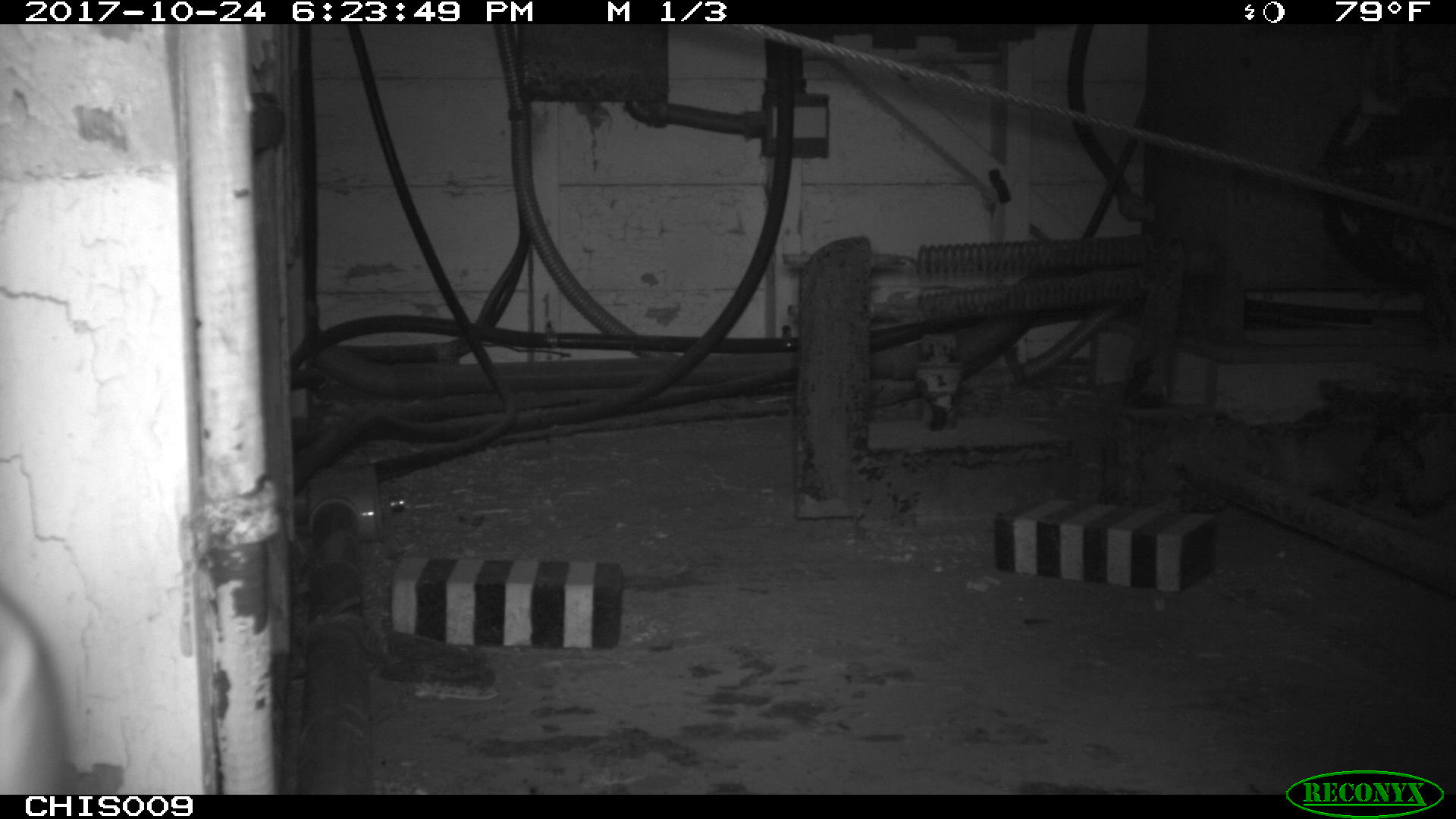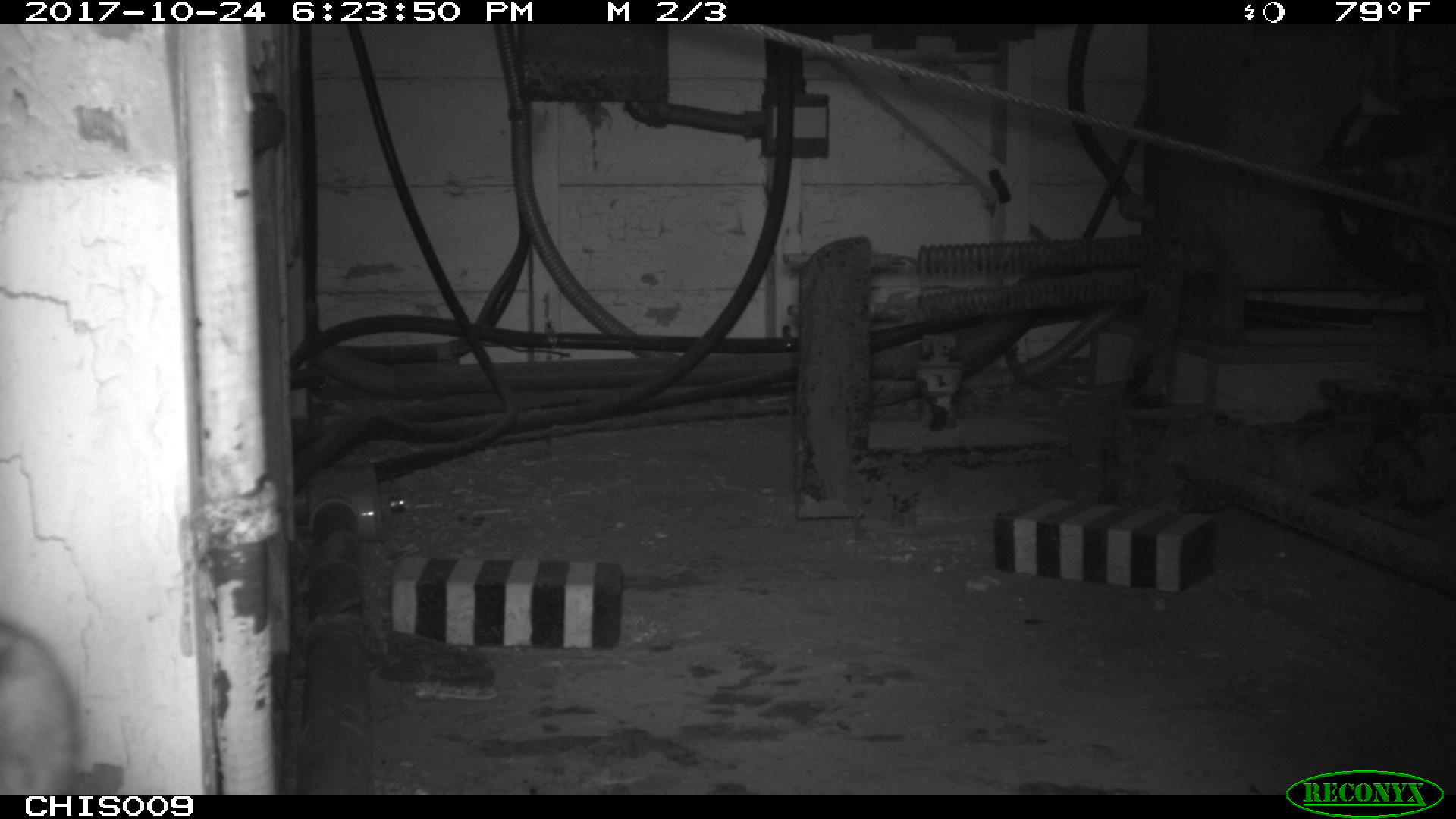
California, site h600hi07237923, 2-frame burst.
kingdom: Animalia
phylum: Chordata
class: Mammalia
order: Rodentia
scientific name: Rodentia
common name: rodent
Rodent (Rodentia).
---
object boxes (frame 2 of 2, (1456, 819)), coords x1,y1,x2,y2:
rodent: 0,620,83,793